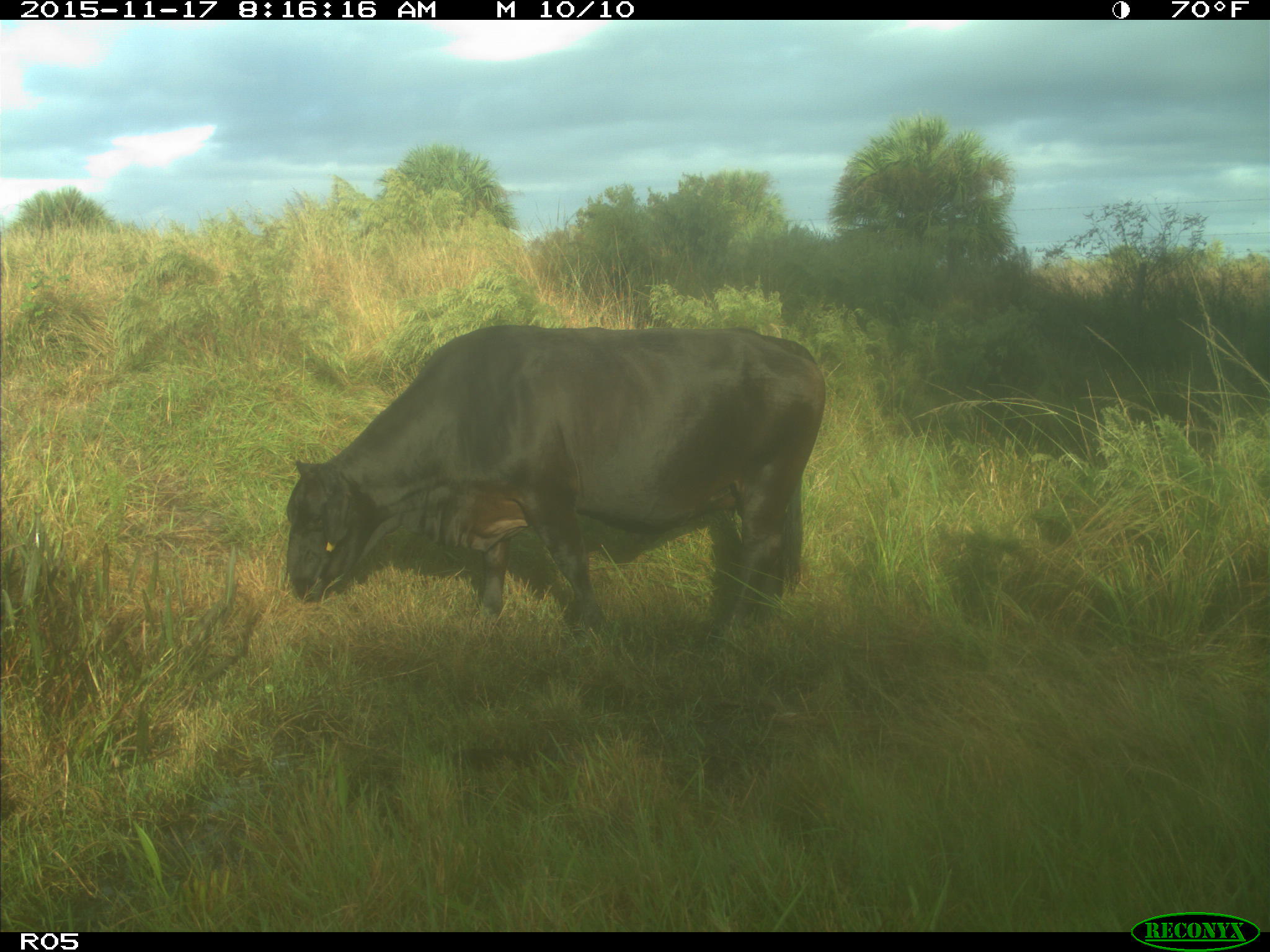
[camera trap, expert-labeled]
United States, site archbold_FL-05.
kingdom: Animalia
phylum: Chordata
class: Mammalia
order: Artiodactyla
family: Bovidae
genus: Bos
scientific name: Bos taurus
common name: domestic cow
Bos taurus (domestic cow).